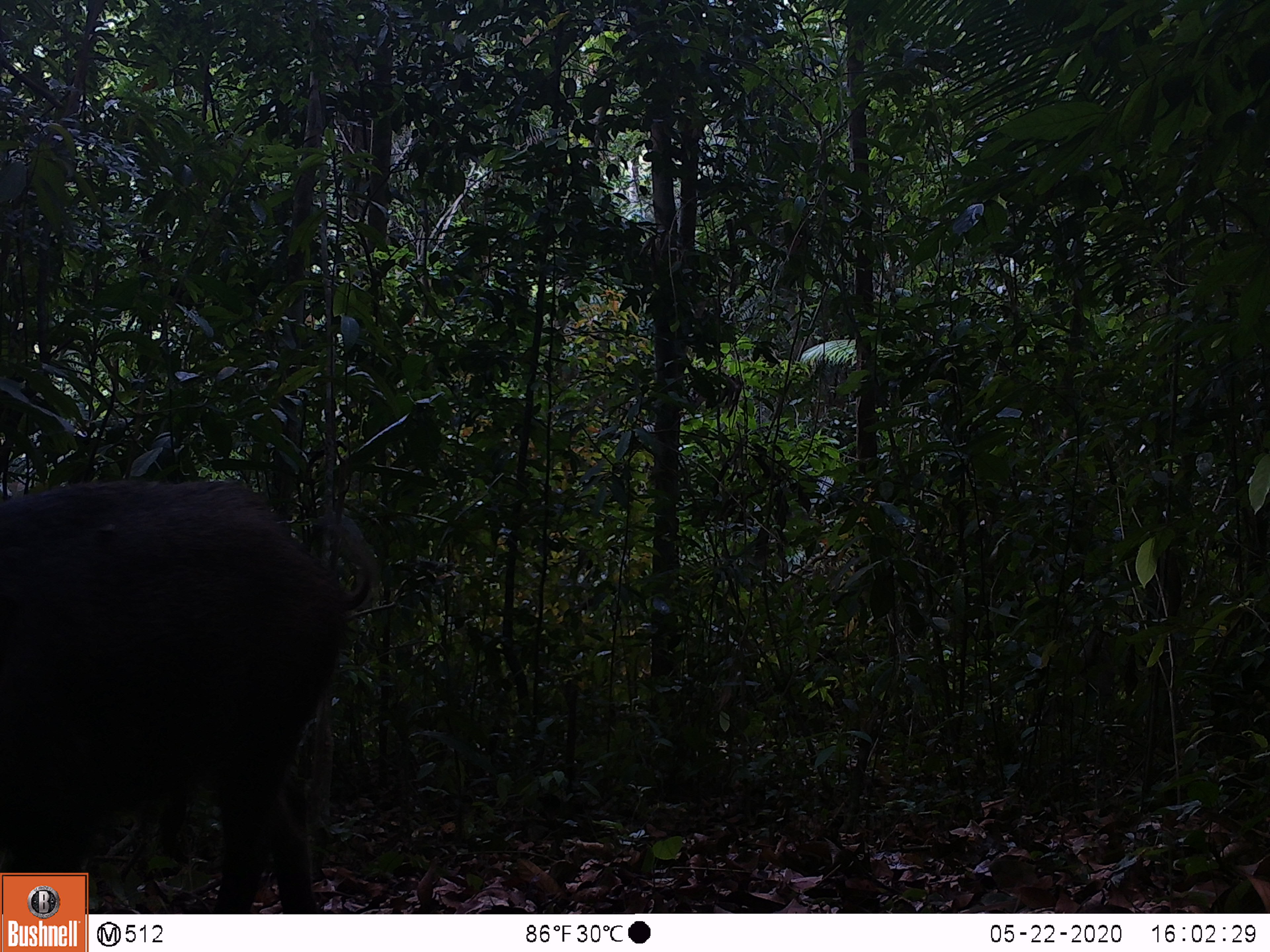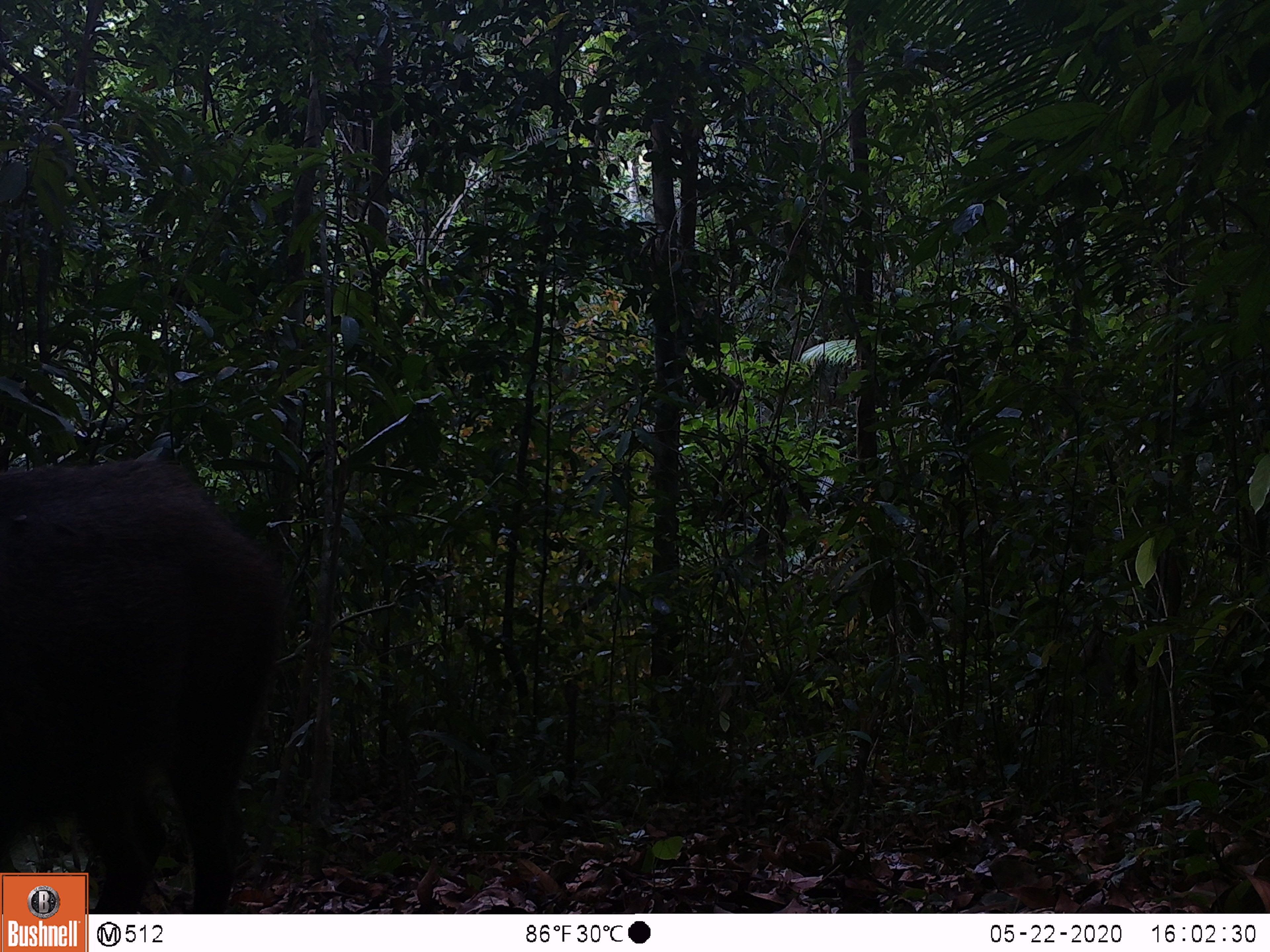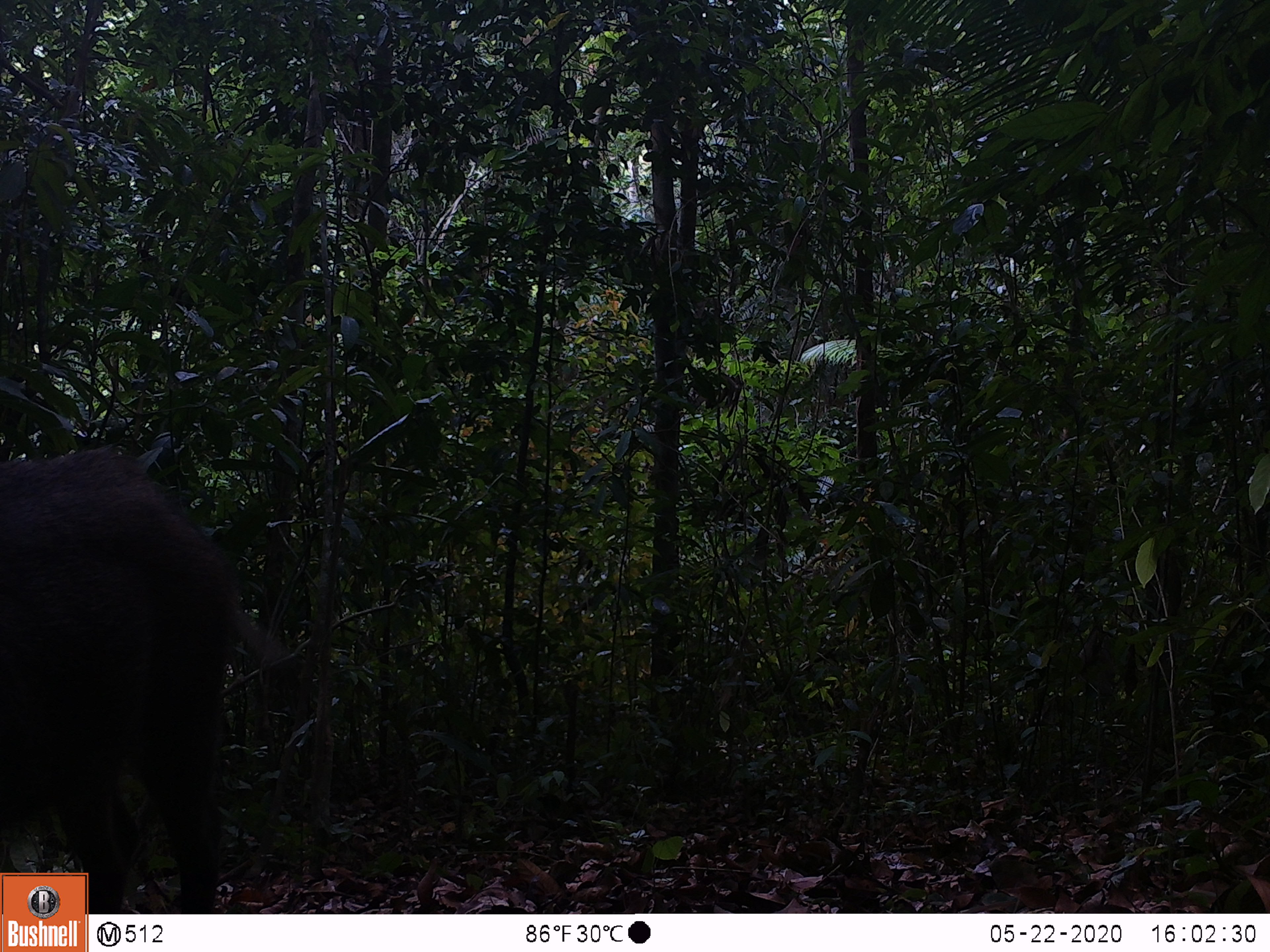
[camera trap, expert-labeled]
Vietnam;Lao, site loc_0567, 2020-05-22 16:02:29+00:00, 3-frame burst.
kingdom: Animalia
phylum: Chordata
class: Mammalia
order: Artiodactyla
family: Suidae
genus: Sus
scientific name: Sus scrofa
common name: eurasian wild pig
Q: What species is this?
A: Eurasian wild pig (Sus scrofa).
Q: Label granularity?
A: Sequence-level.